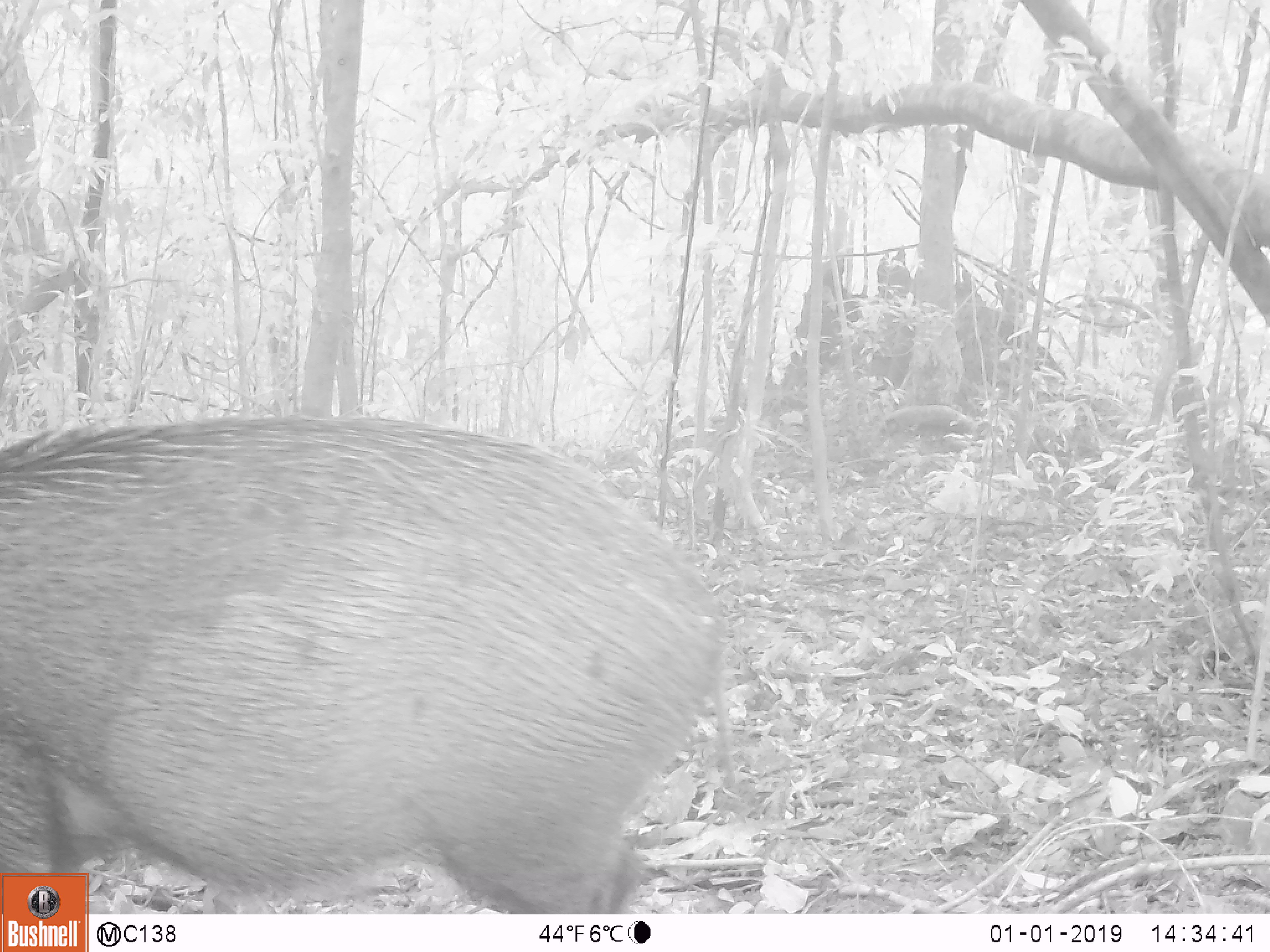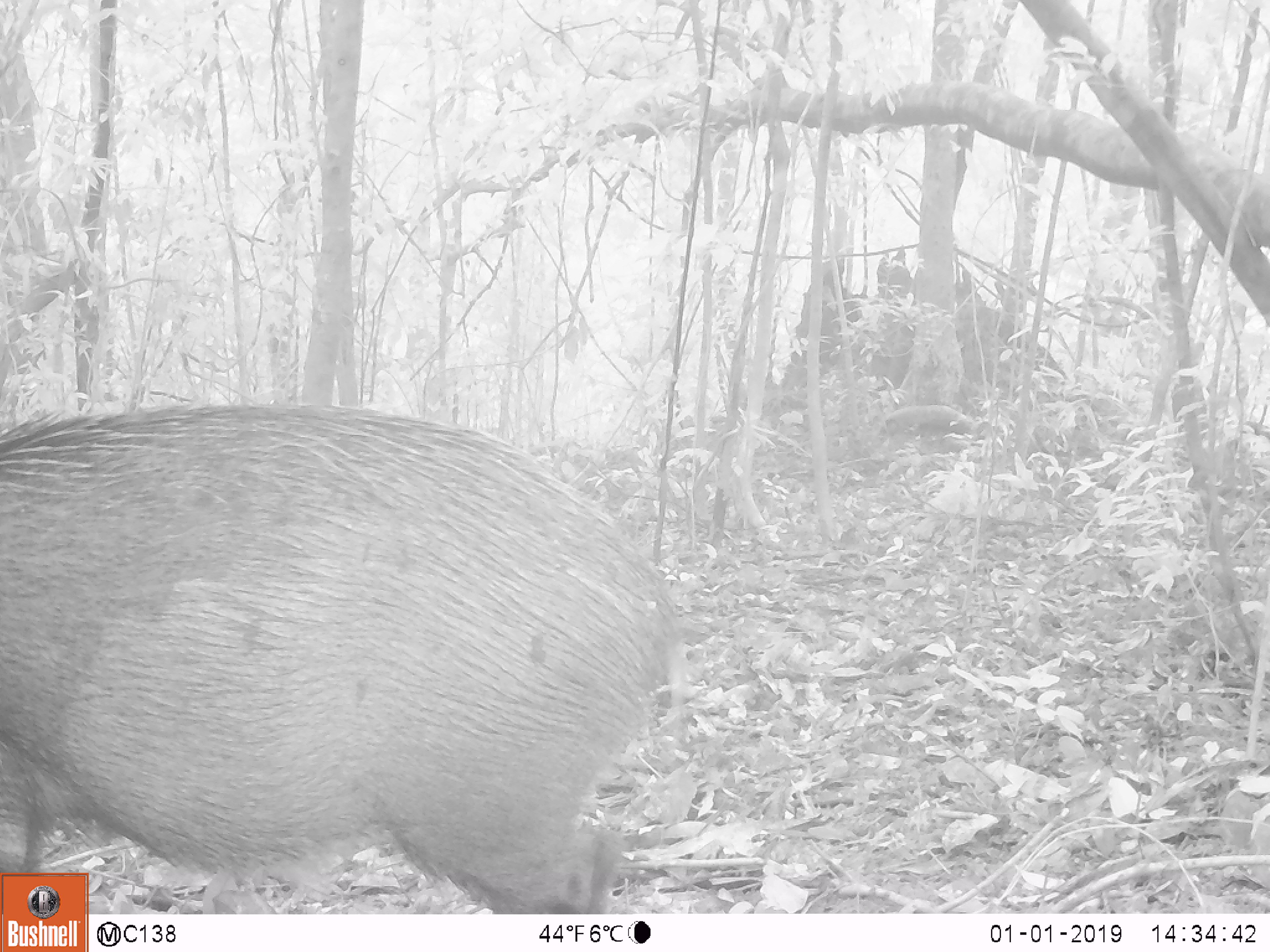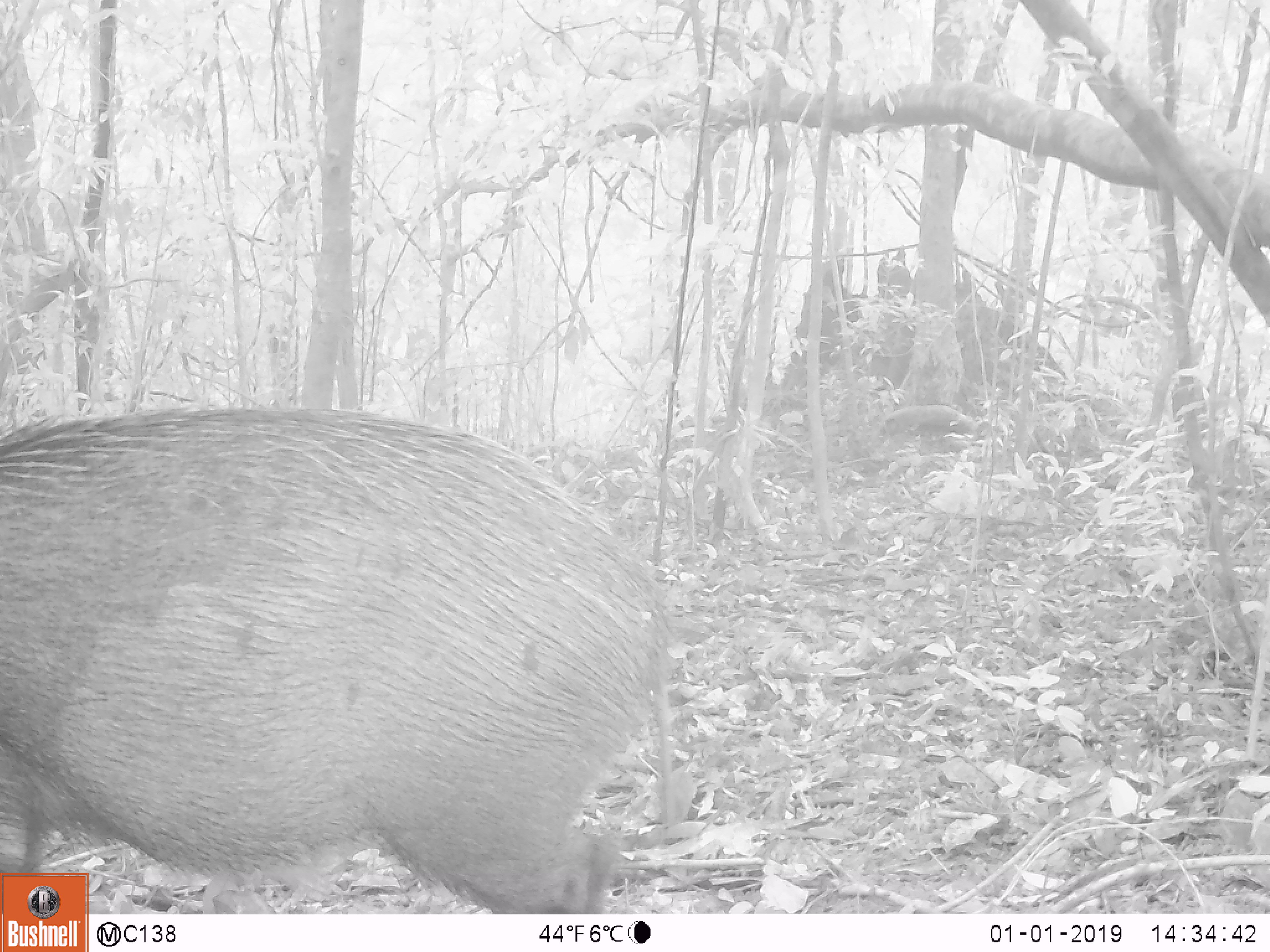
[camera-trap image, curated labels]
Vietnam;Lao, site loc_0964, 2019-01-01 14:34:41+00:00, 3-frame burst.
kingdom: Animalia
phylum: Chordata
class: Mammalia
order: Artiodactyla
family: Suidae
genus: Sus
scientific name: Sus scrofa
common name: eurasian wild pig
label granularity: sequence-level